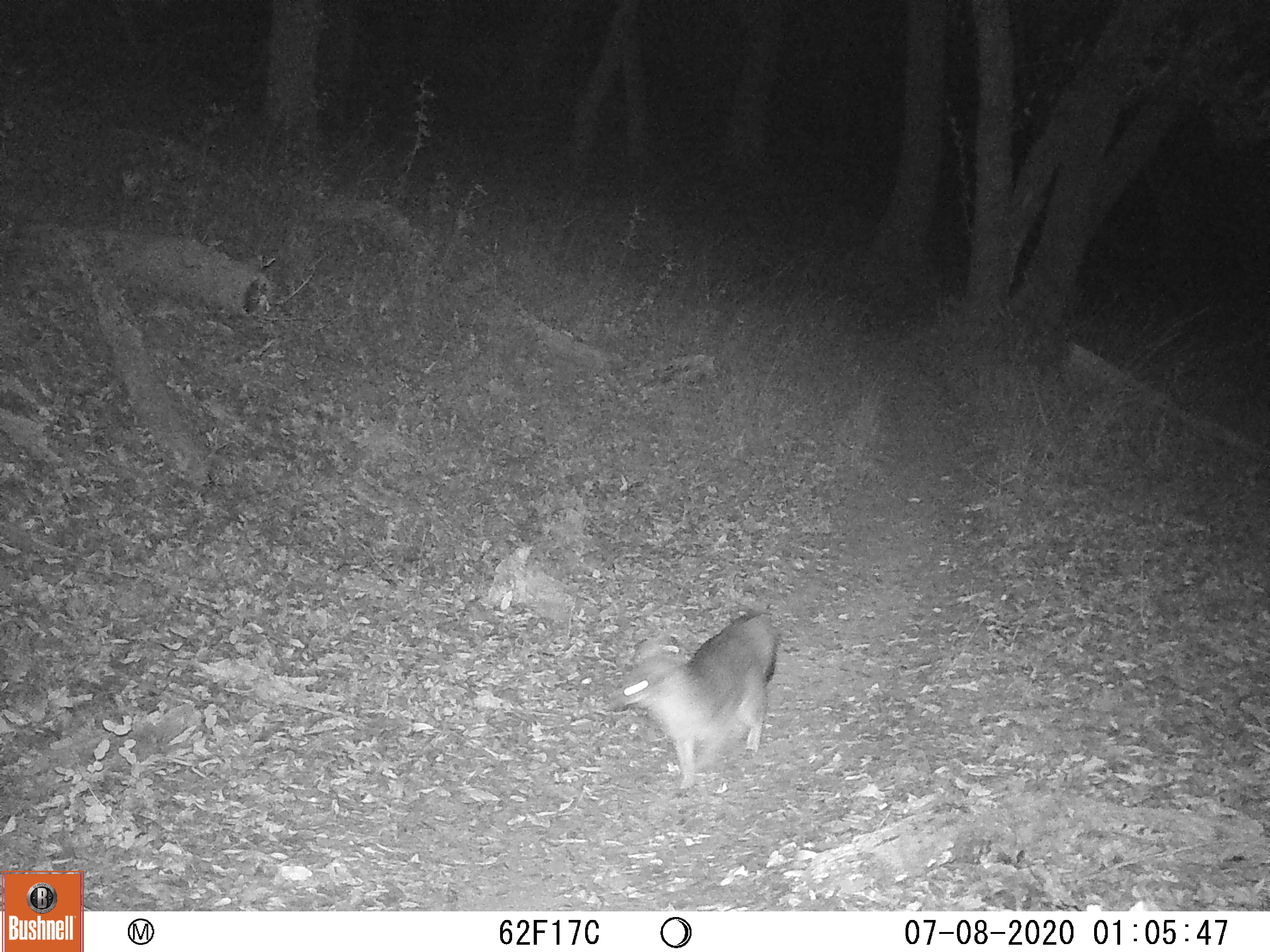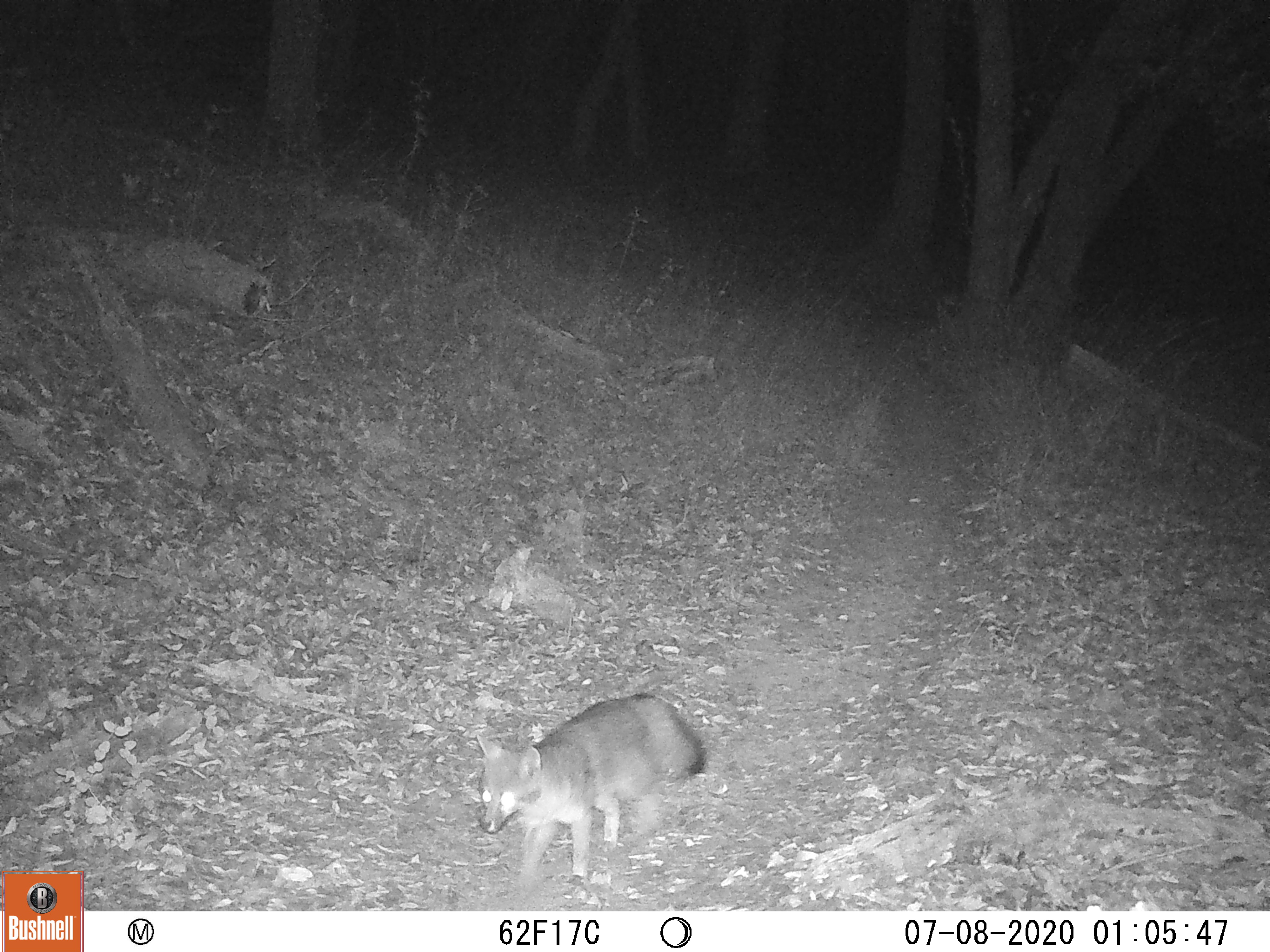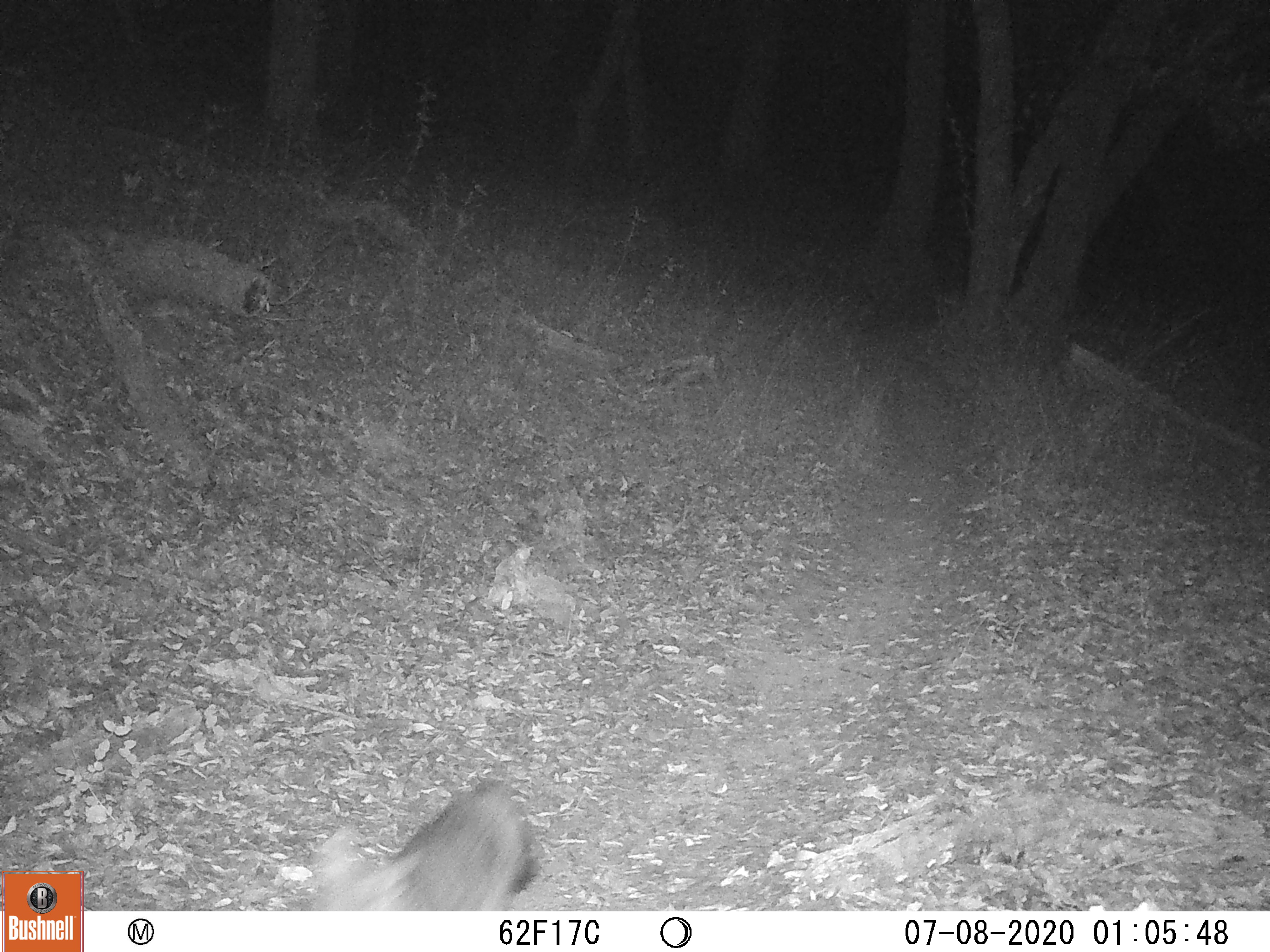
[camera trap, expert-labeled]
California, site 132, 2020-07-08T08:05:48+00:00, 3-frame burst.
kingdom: Animalia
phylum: Chordata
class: Mammalia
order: Carnivora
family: Canidae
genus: Urocyon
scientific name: Urocyon cinereoargenteus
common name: gray fox